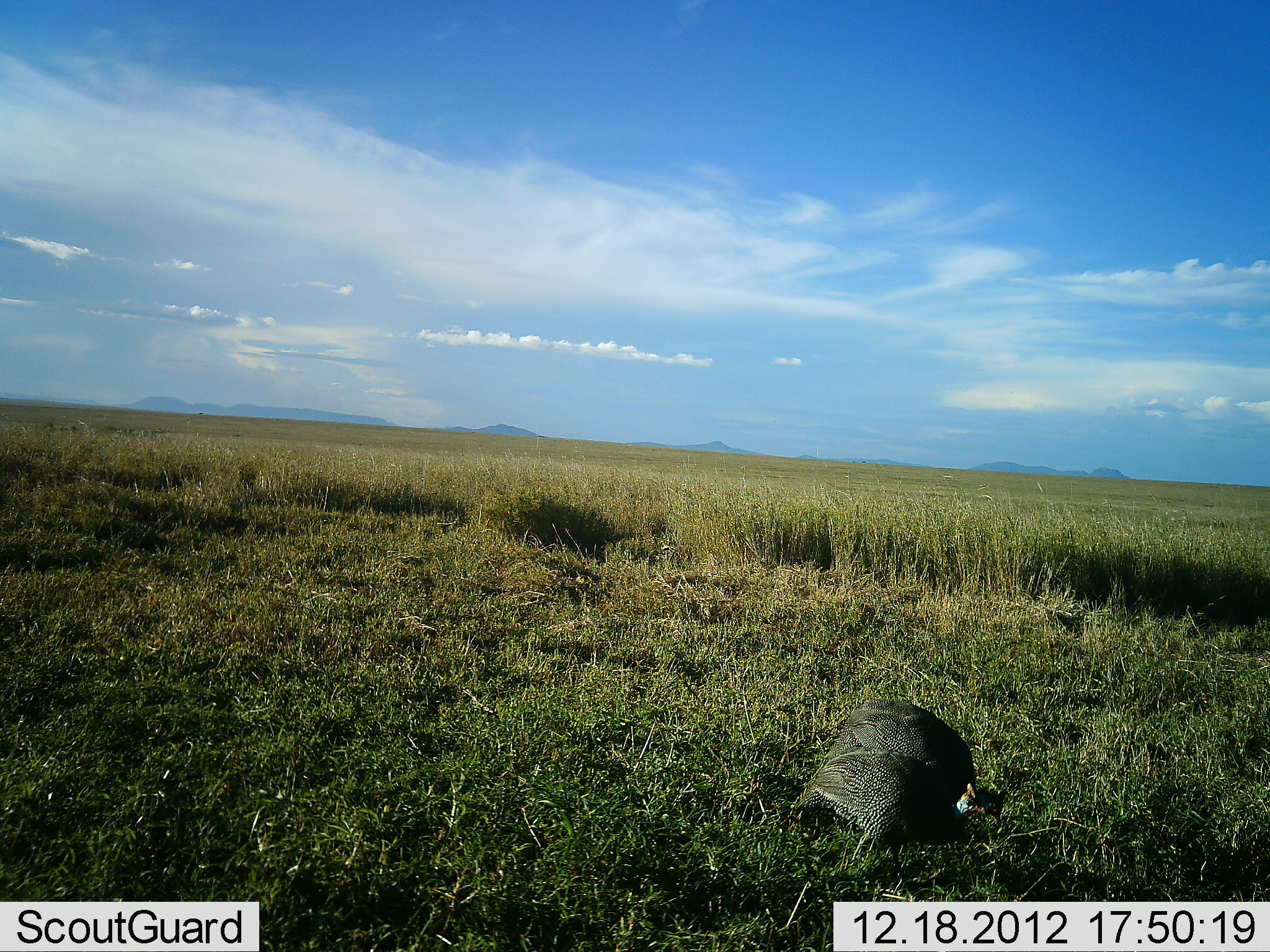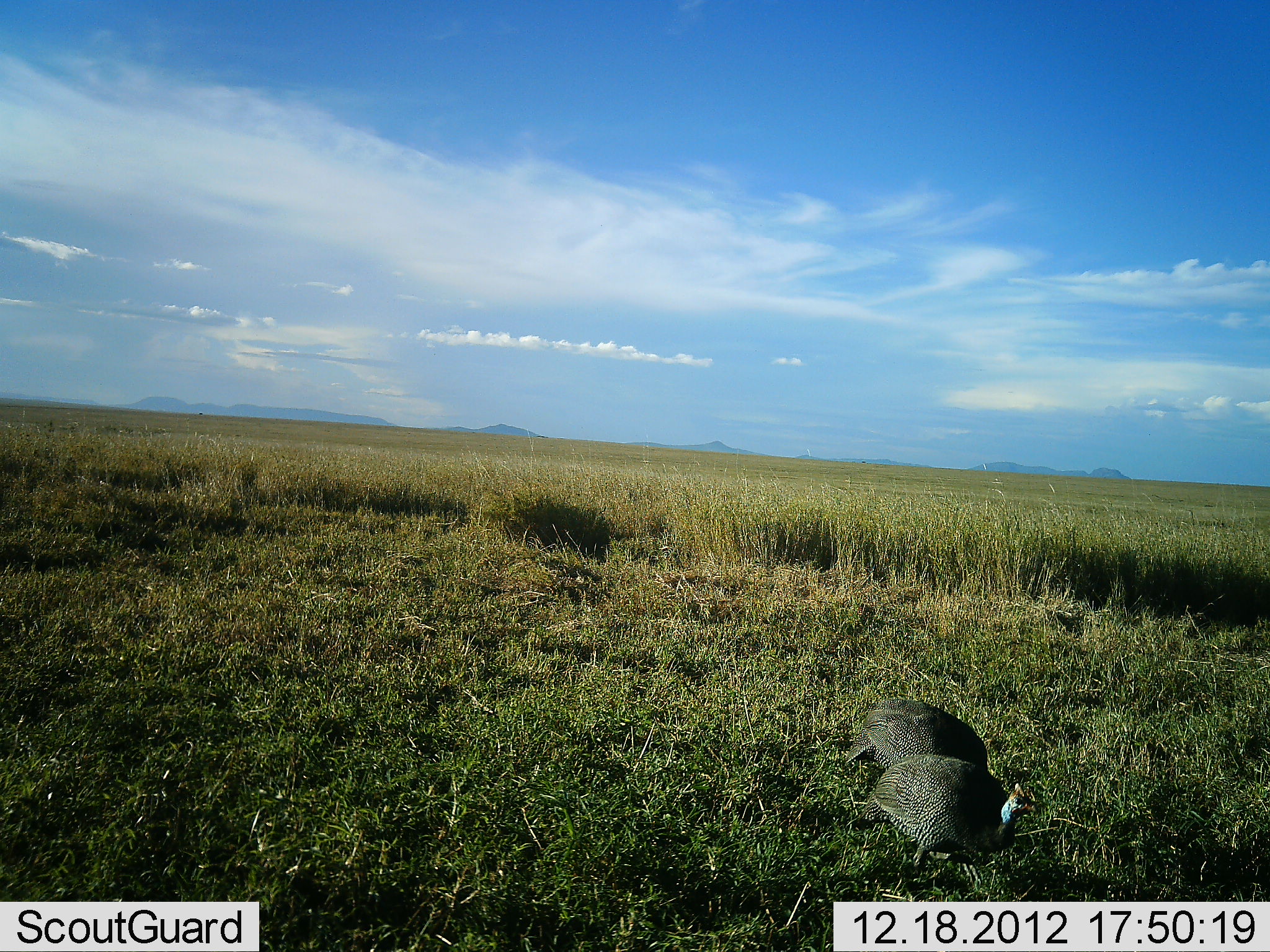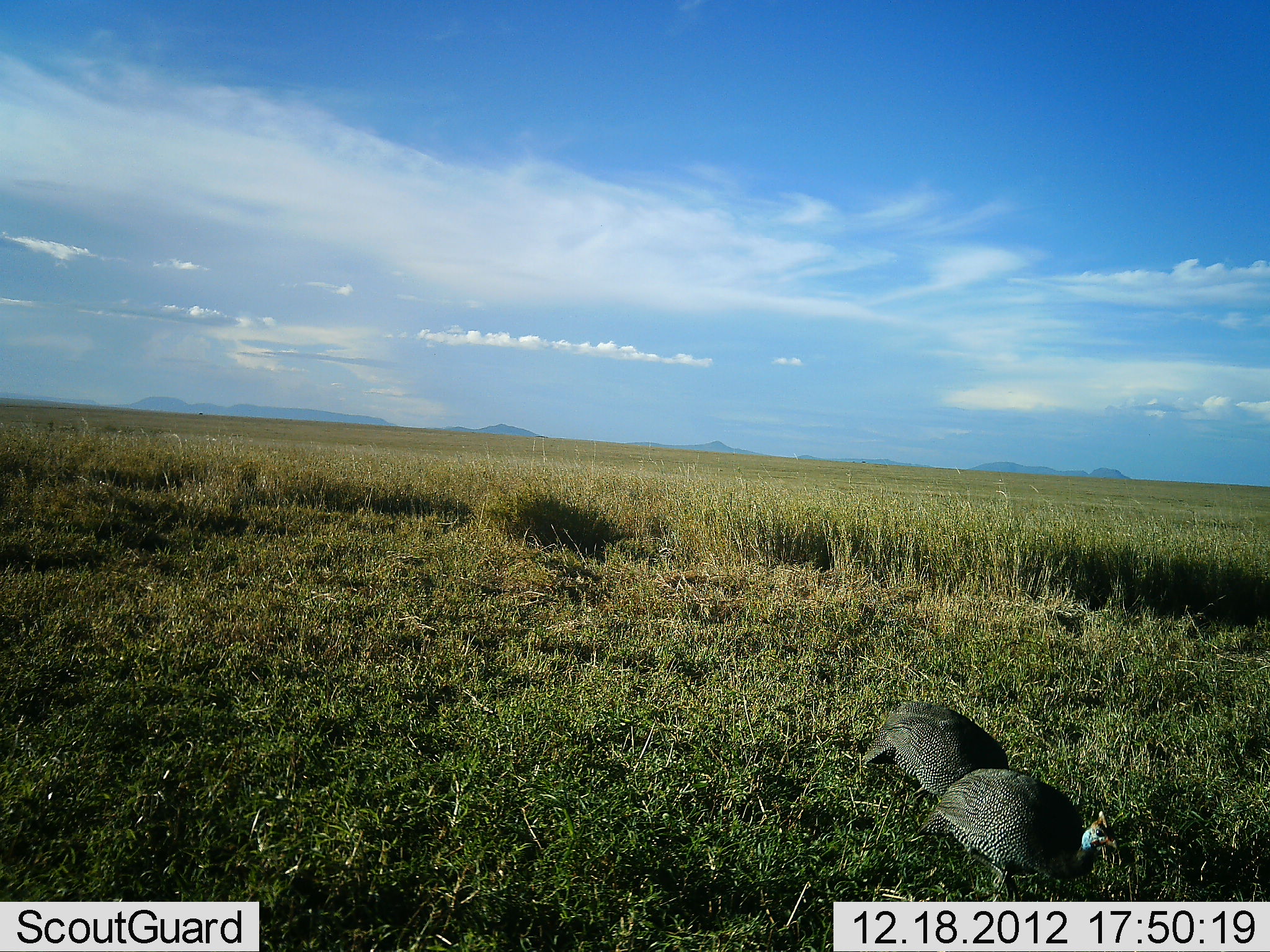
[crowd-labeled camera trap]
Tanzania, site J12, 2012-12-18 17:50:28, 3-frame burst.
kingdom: Animalia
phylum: Chordata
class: Aves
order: Galliformes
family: Numididae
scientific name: Numididae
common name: guinea fowl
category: guineafowl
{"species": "guineafowl (guinea fowl) (Numididae)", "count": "2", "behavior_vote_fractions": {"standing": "7%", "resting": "0%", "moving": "80%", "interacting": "3%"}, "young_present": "0%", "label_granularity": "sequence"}